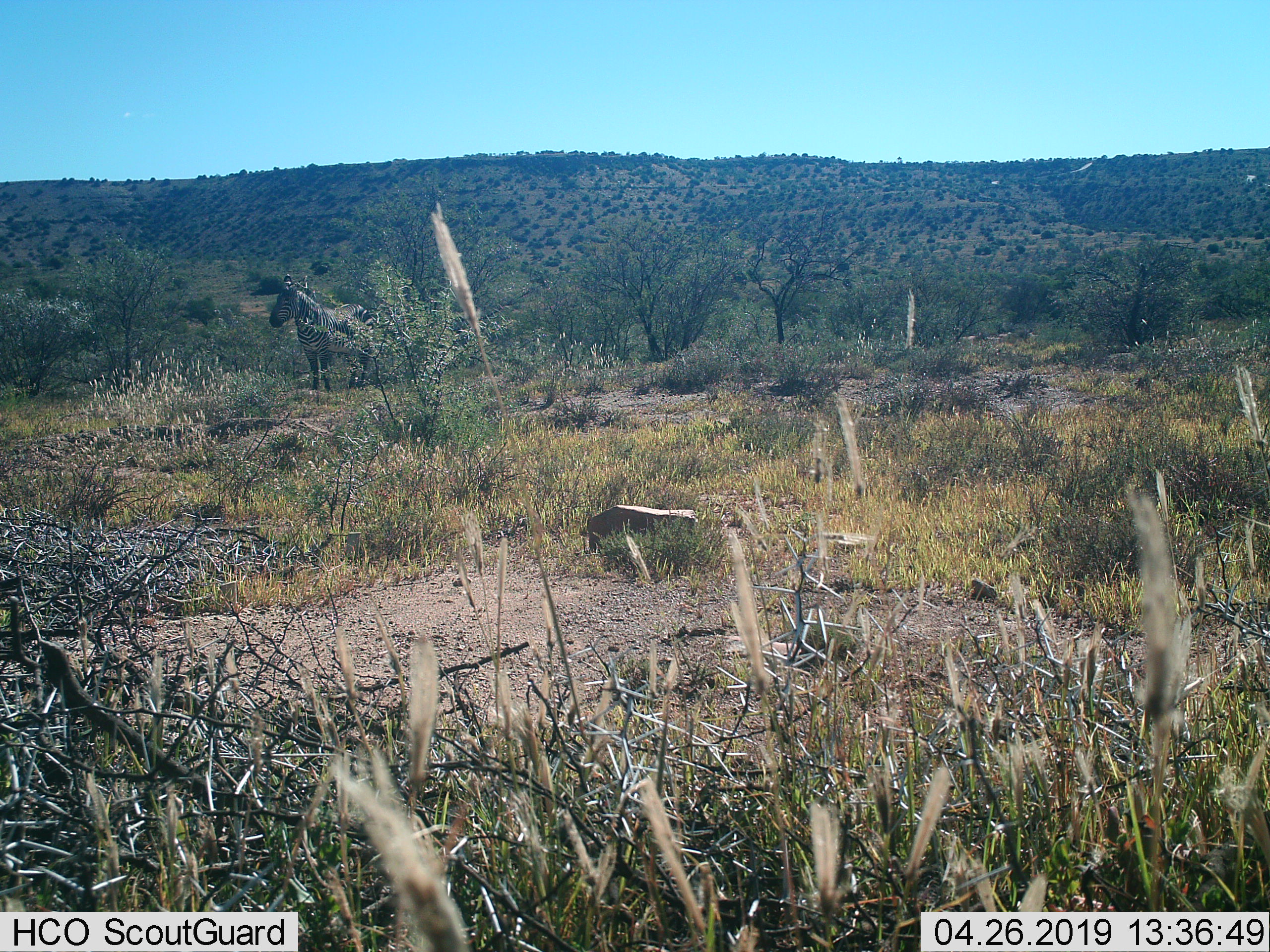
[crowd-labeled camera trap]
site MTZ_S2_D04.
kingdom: Animalia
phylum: Chordata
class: Mammalia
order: Perissodactyla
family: Equidae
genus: Equus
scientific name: Equus zebra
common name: mountain zebra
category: zebramountain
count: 1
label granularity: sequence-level